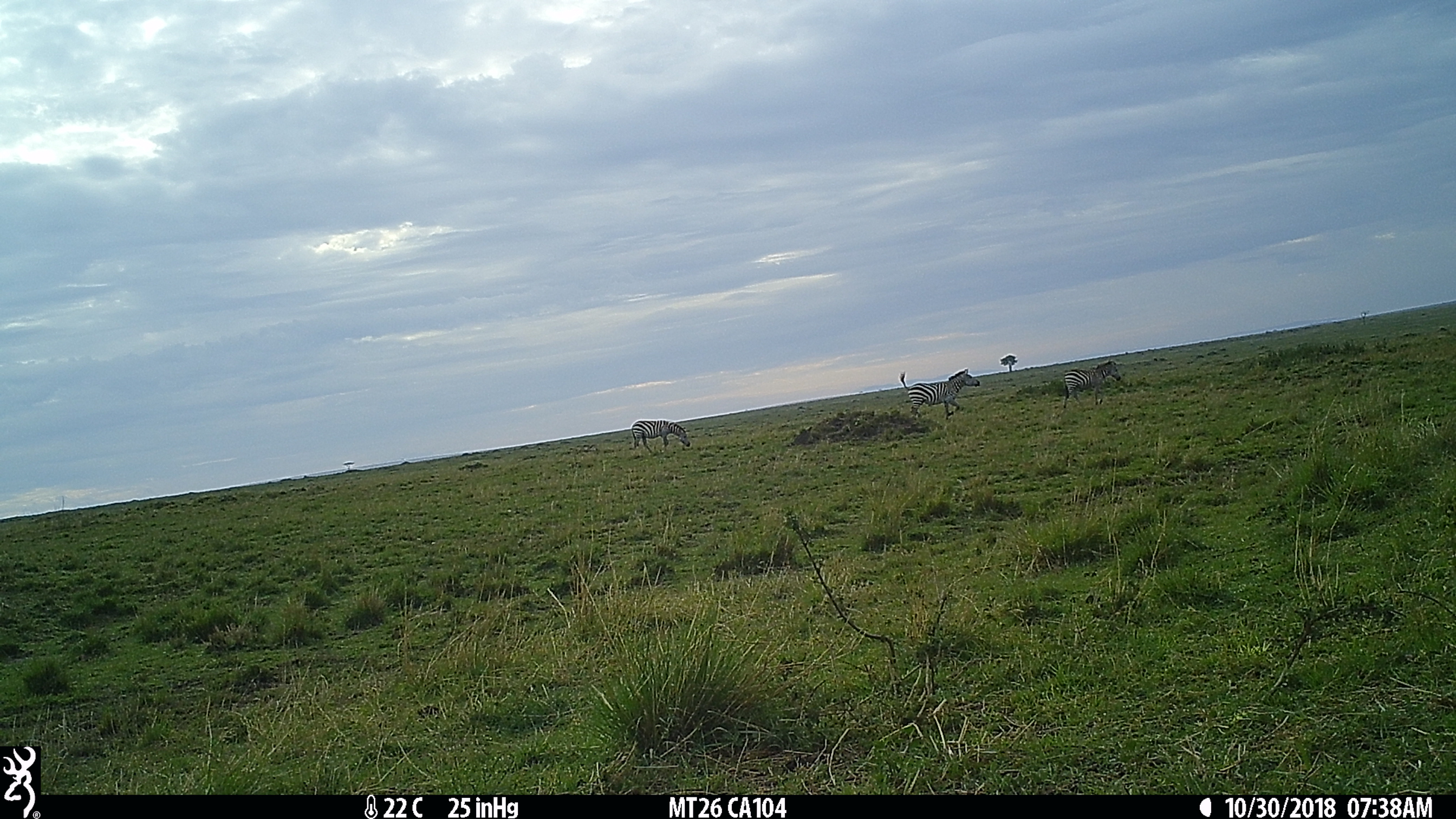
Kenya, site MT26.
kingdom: Animalia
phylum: Chordata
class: Mammalia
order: Perissodactyla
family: Equidae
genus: Equus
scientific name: Equus quagga burchellii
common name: burchell's zebra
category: zebra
Zebra (burchell's zebra) (Equus quagga burchellii).